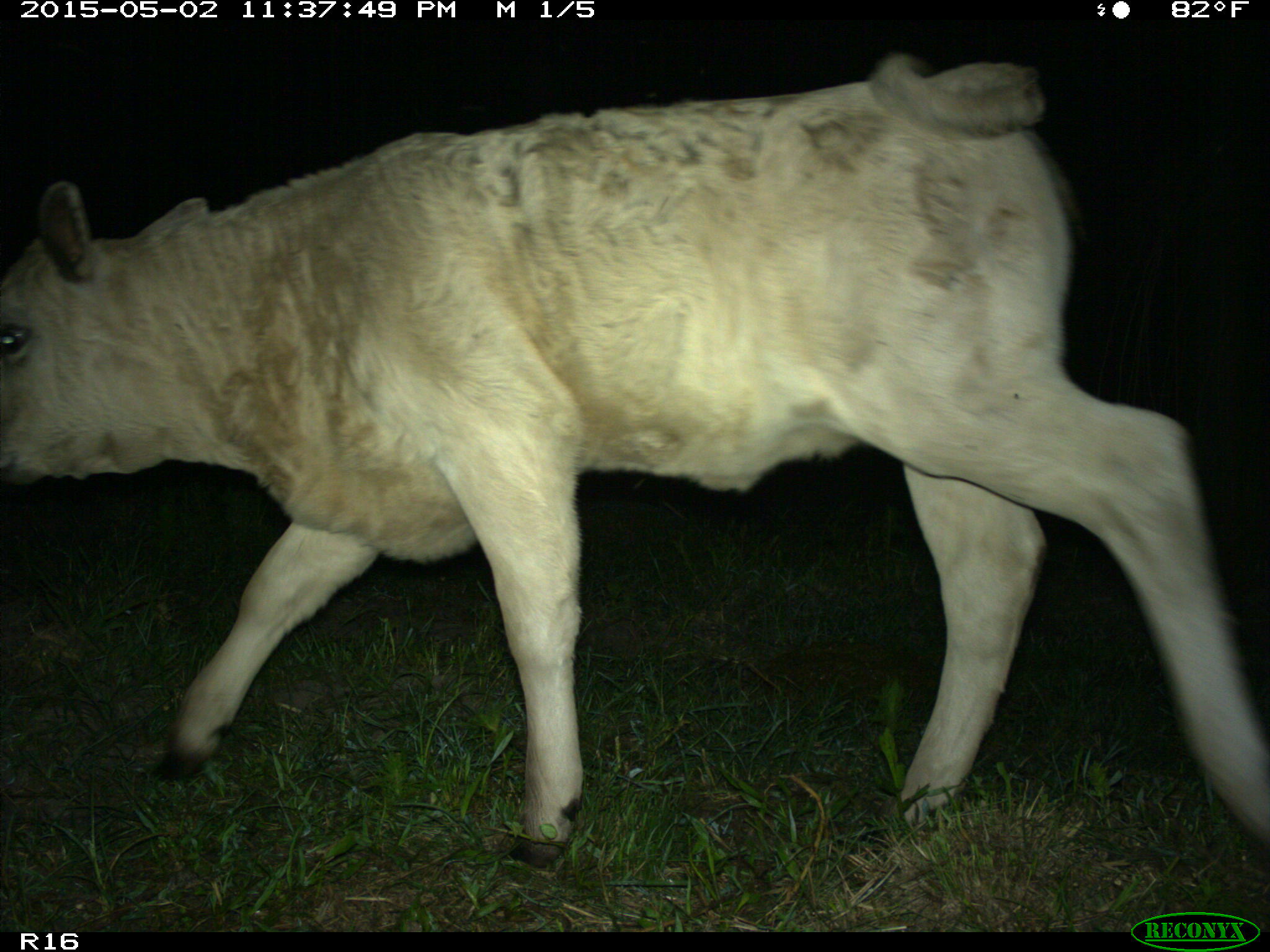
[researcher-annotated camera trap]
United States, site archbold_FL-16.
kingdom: Animalia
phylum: Chordata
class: Mammalia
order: Artiodactyla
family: Bovidae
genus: Bos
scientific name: Bos taurus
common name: domestic cow